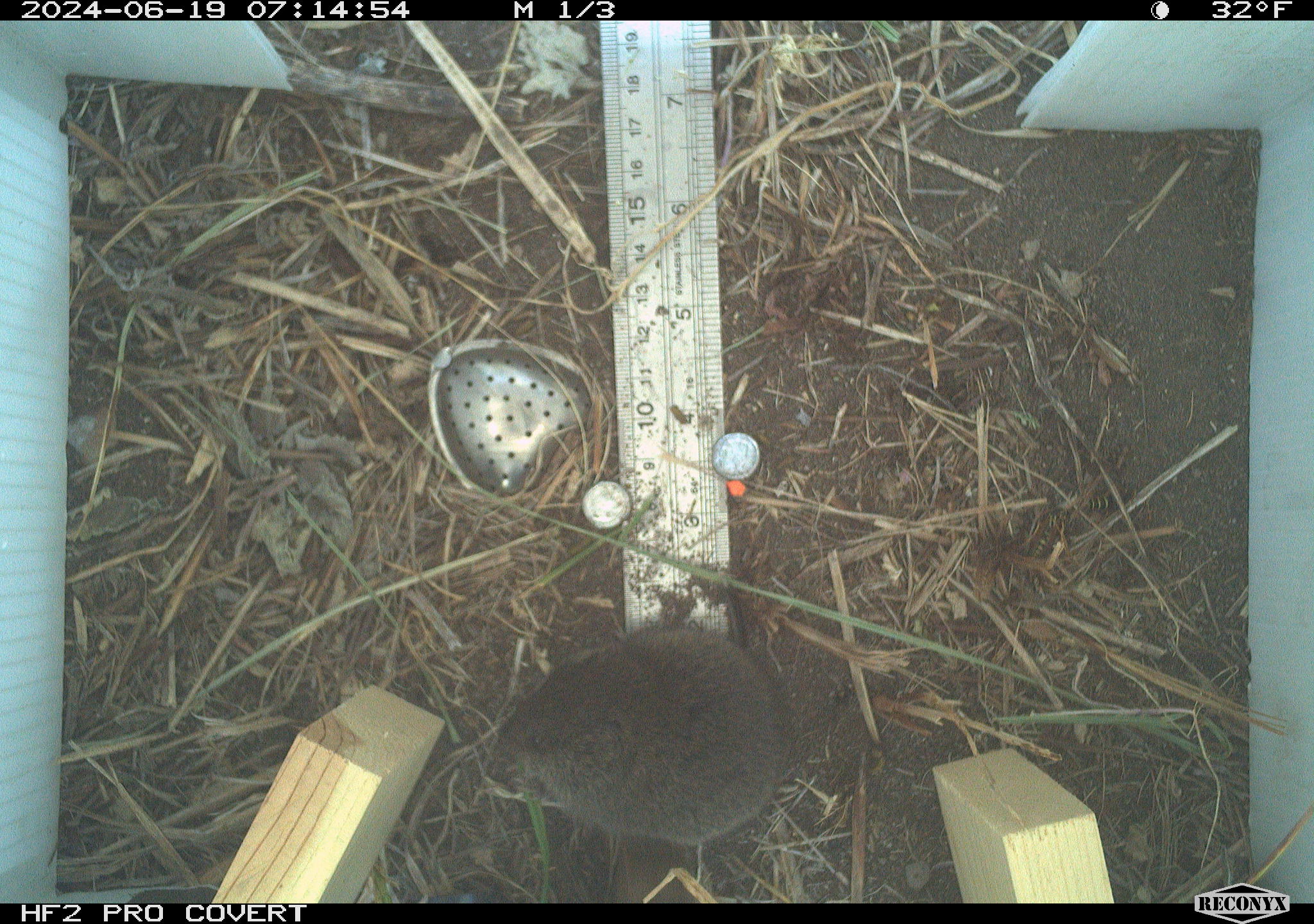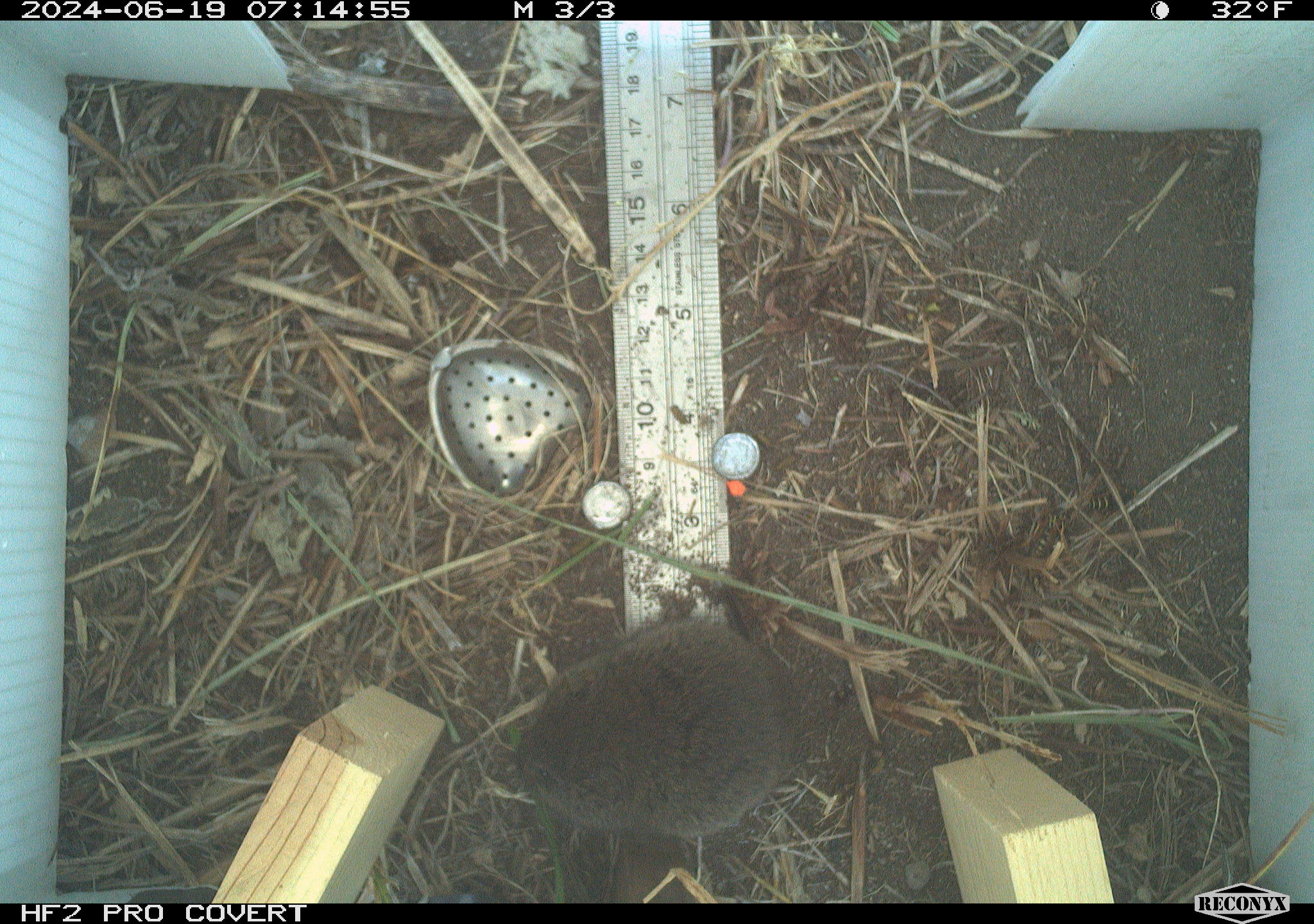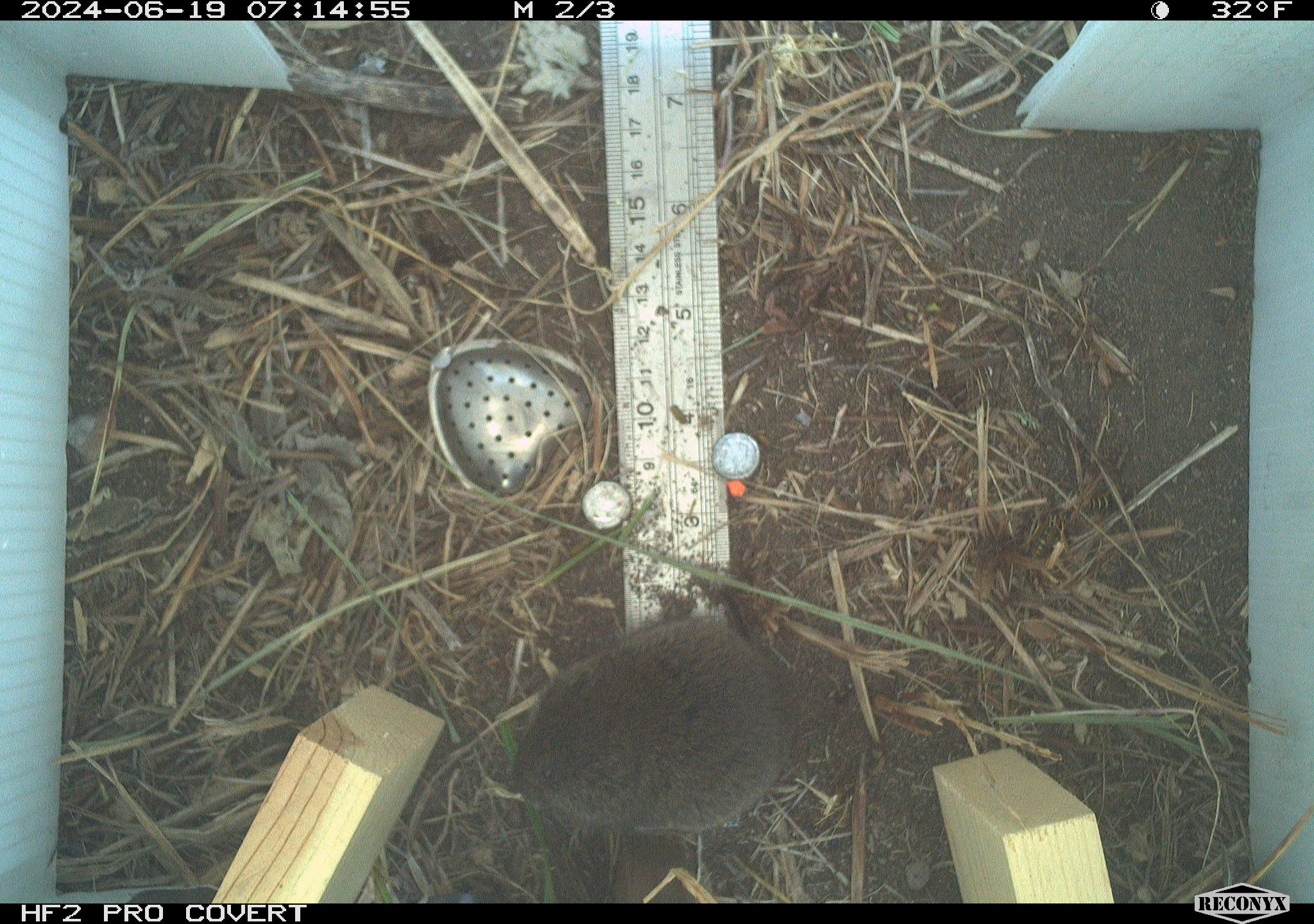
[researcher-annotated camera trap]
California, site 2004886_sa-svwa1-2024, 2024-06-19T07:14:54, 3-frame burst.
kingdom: Animalia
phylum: Chordata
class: Mammalia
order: Rodentia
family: Cricetidae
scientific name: Arvicolinae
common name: voles, lemmings, and muskrats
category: arvicolinae subfamily